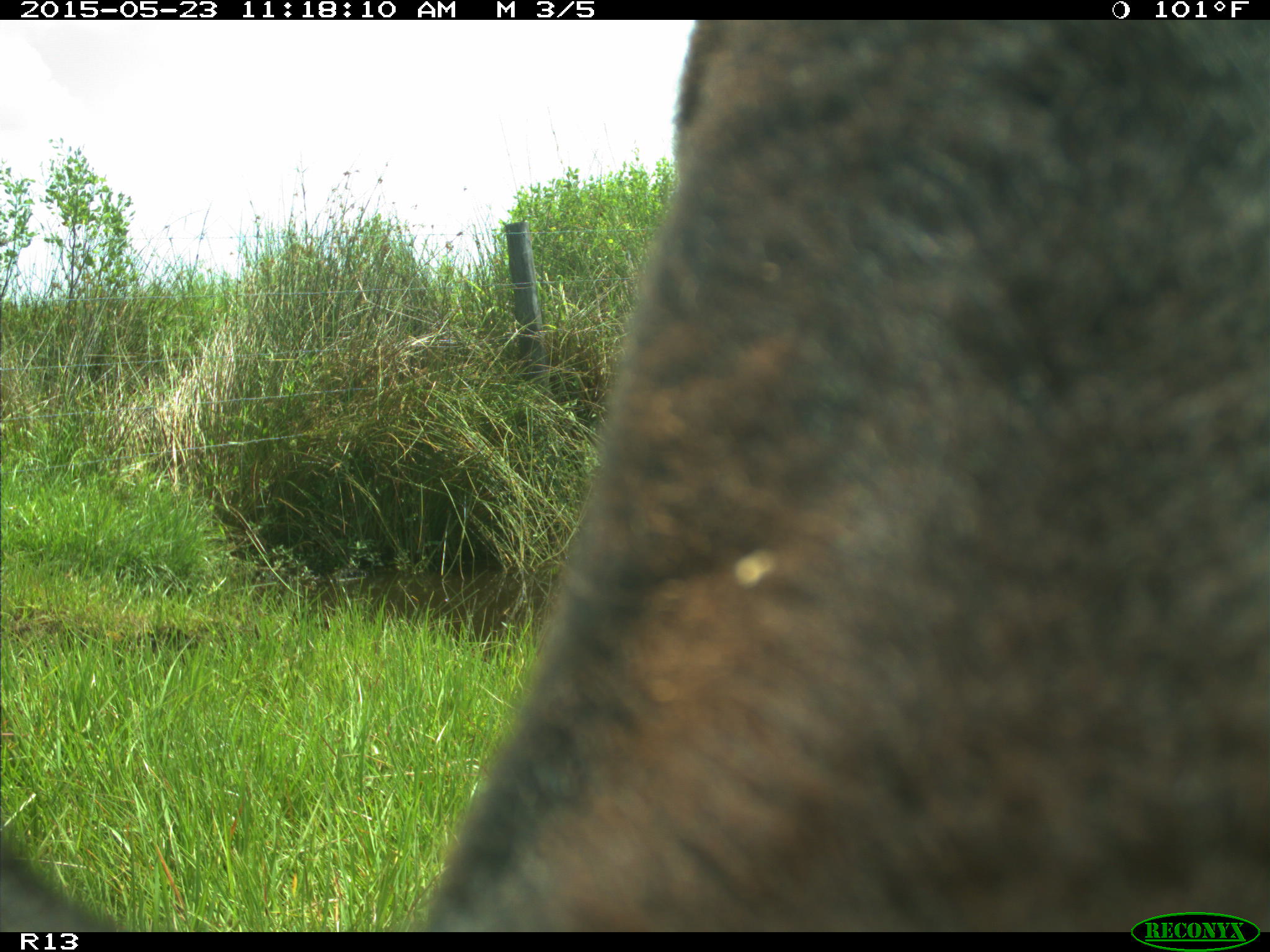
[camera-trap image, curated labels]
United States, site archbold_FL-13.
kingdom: Animalia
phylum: Chordata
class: Mammalia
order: Artiodactyla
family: Bovidae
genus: Bos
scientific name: Bos taurus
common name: domestic cow